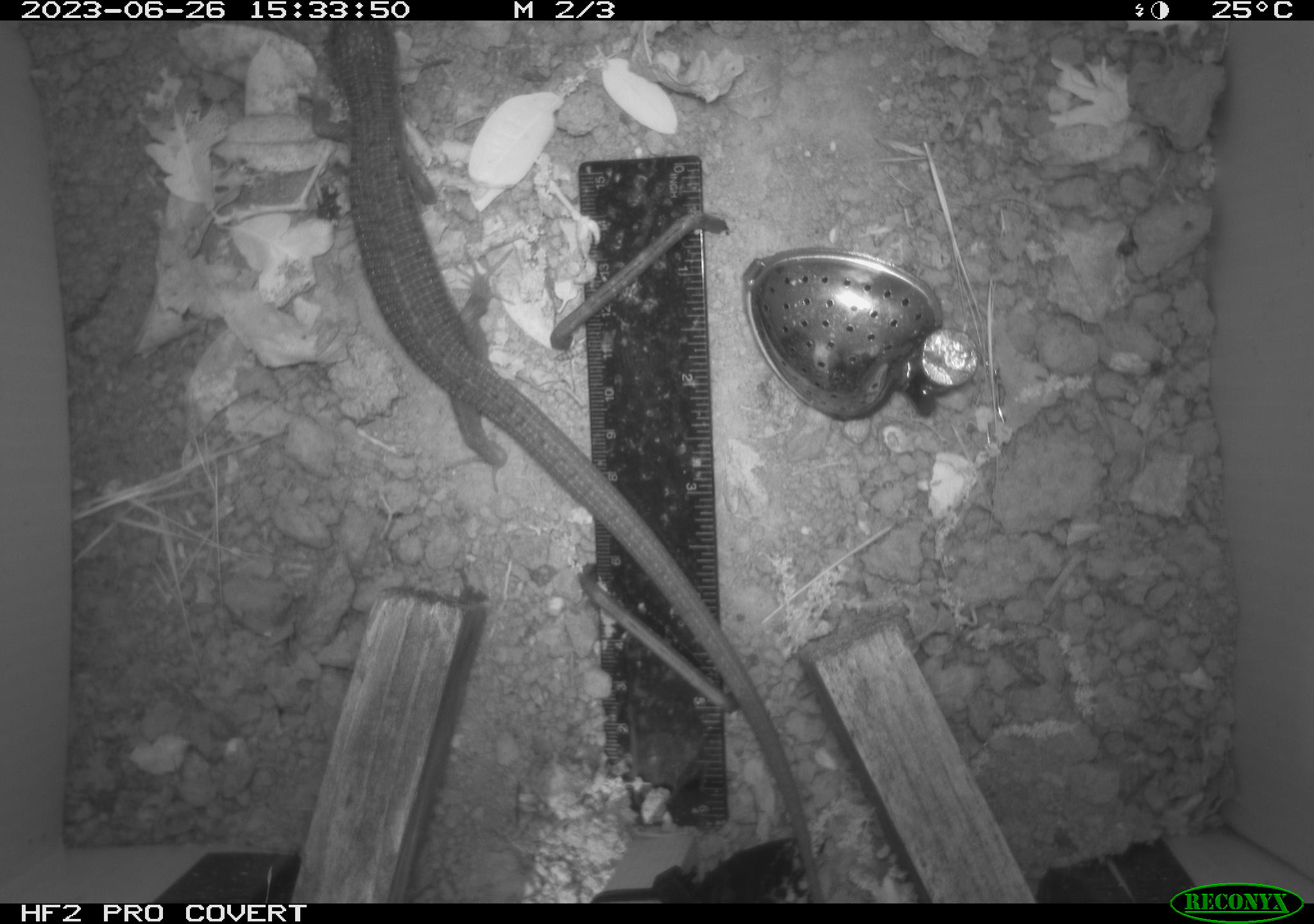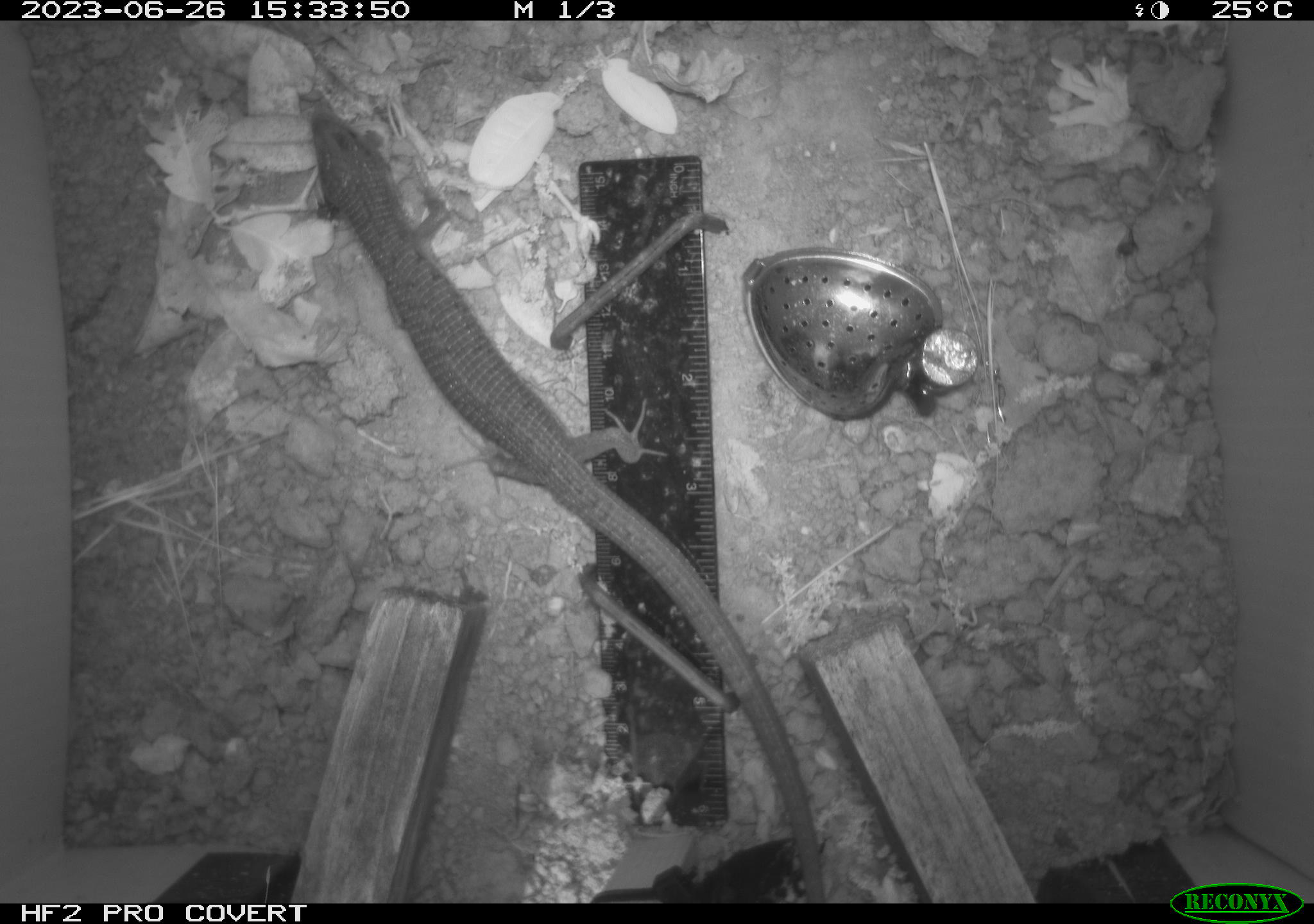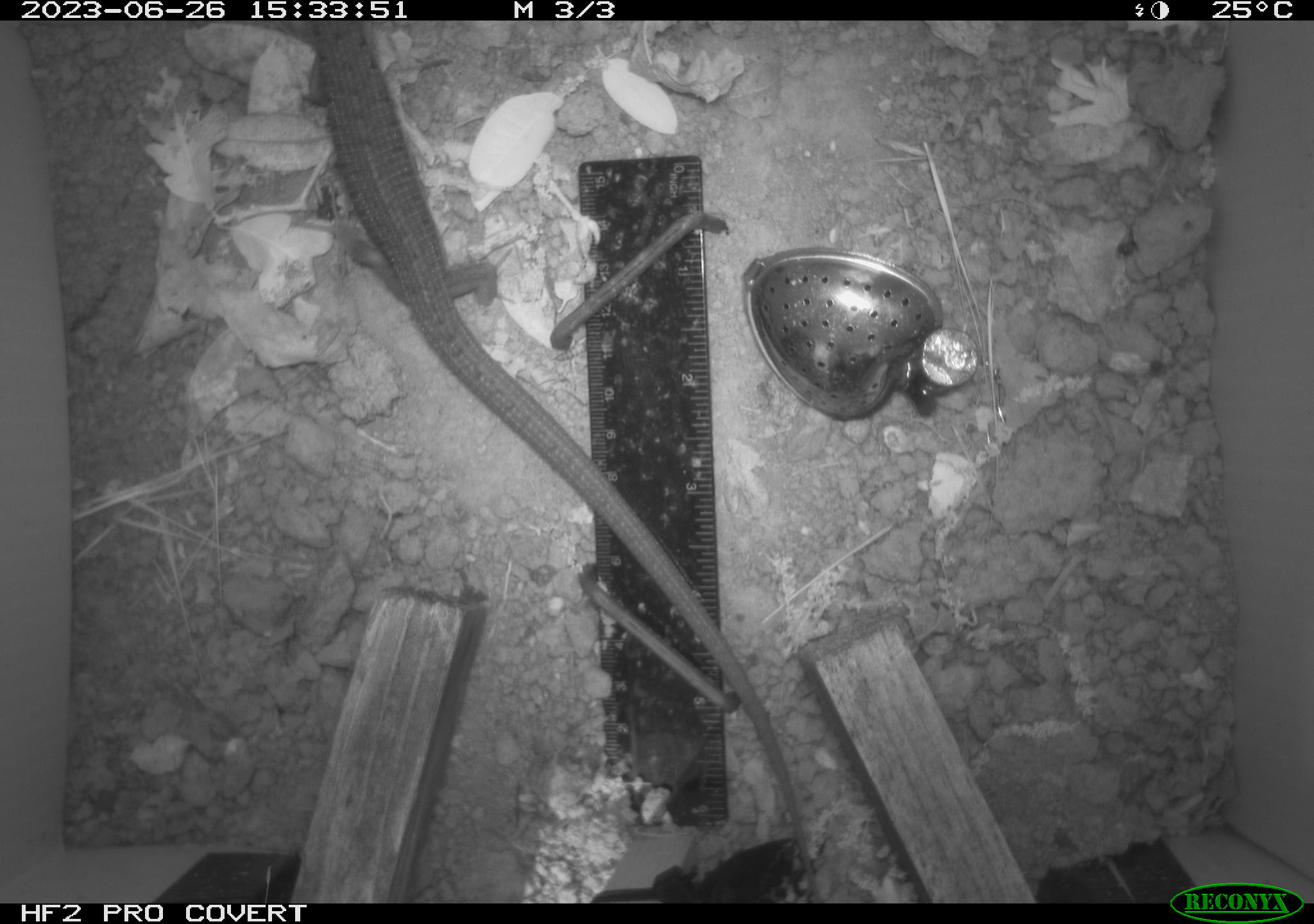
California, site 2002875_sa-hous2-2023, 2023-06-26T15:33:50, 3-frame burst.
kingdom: Animalia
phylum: Chordata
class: Reptilia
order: Squamata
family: Anguidae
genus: Elgaria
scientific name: Elgaria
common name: alligator lizards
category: elgaria species